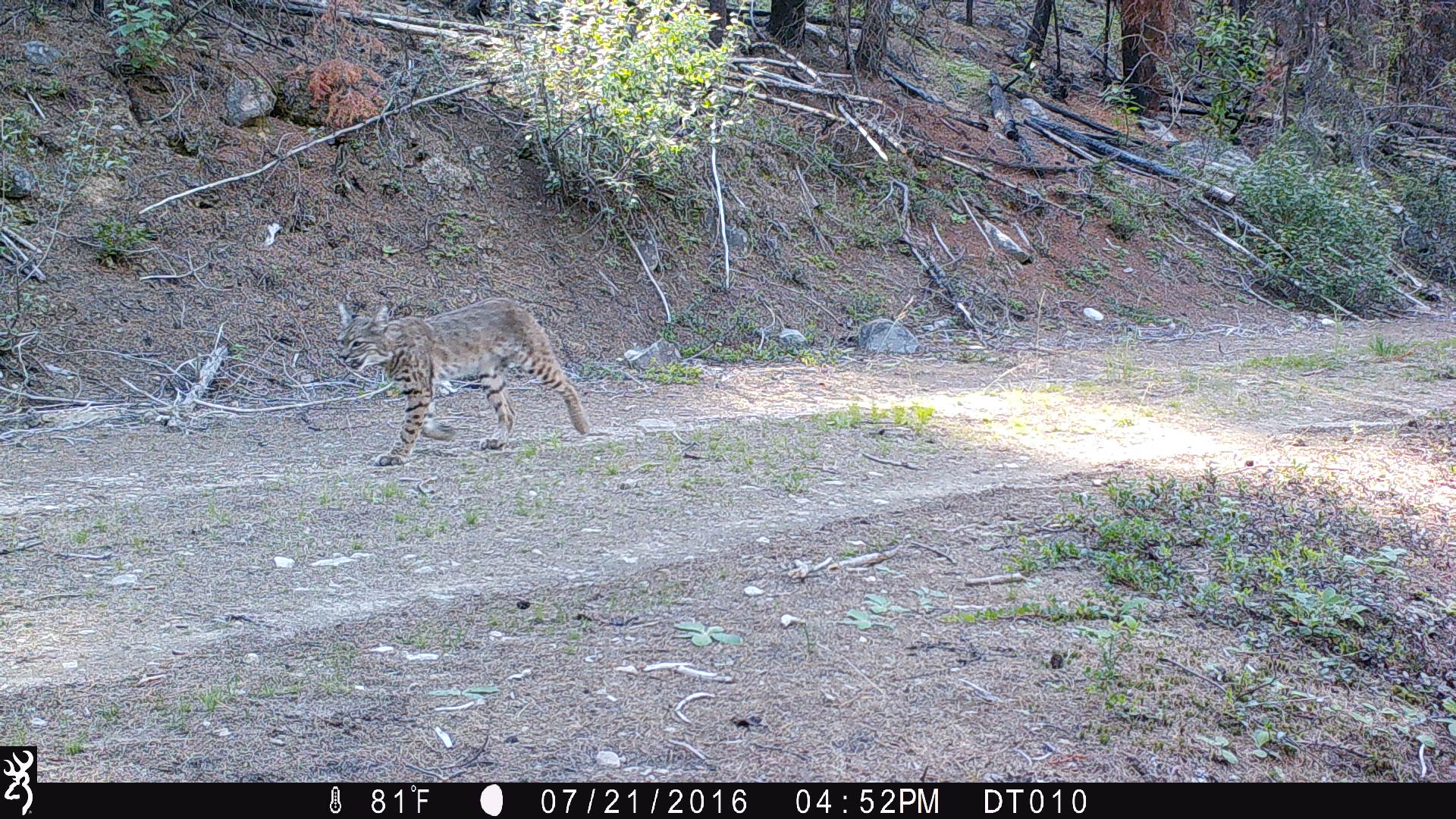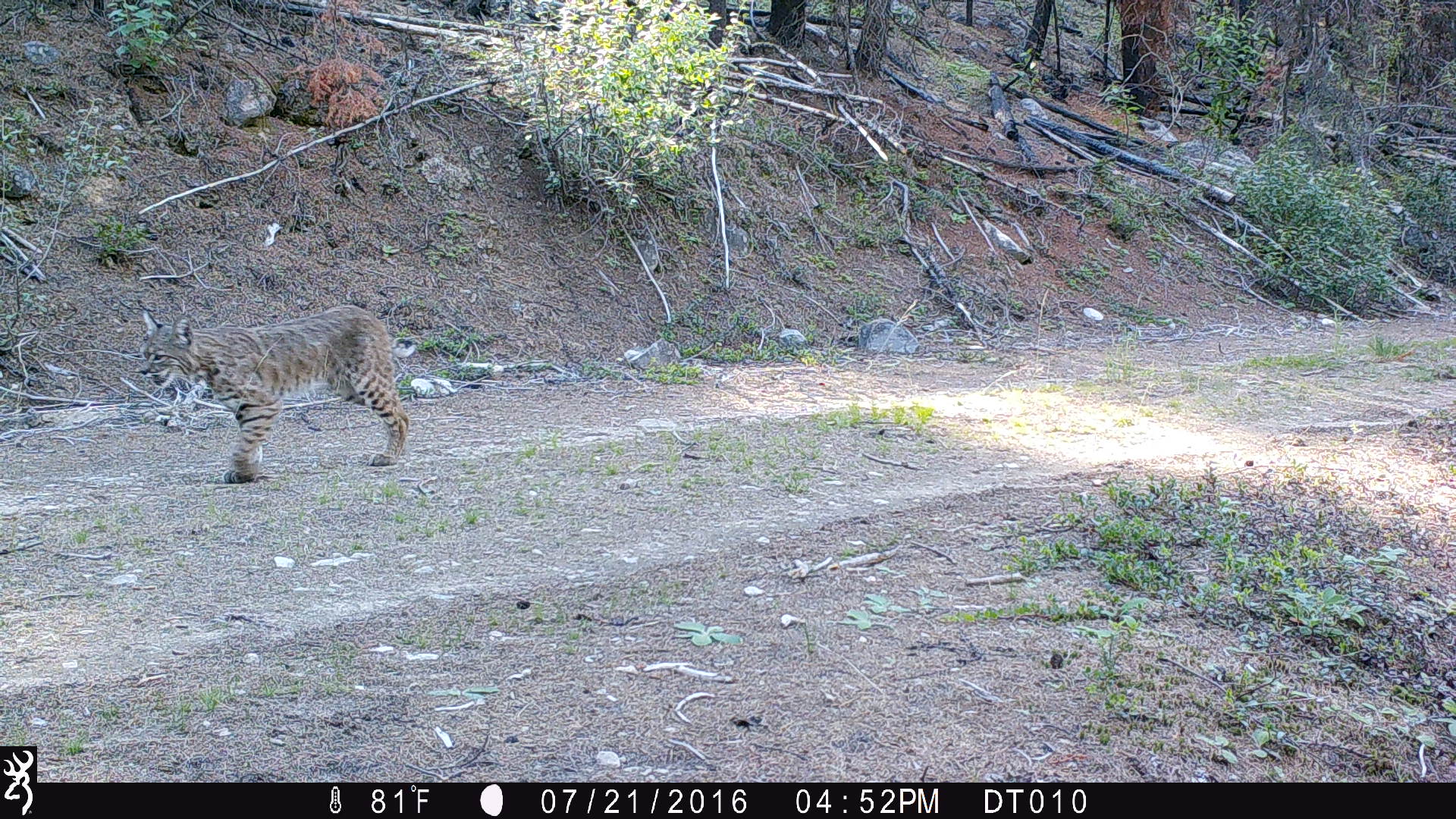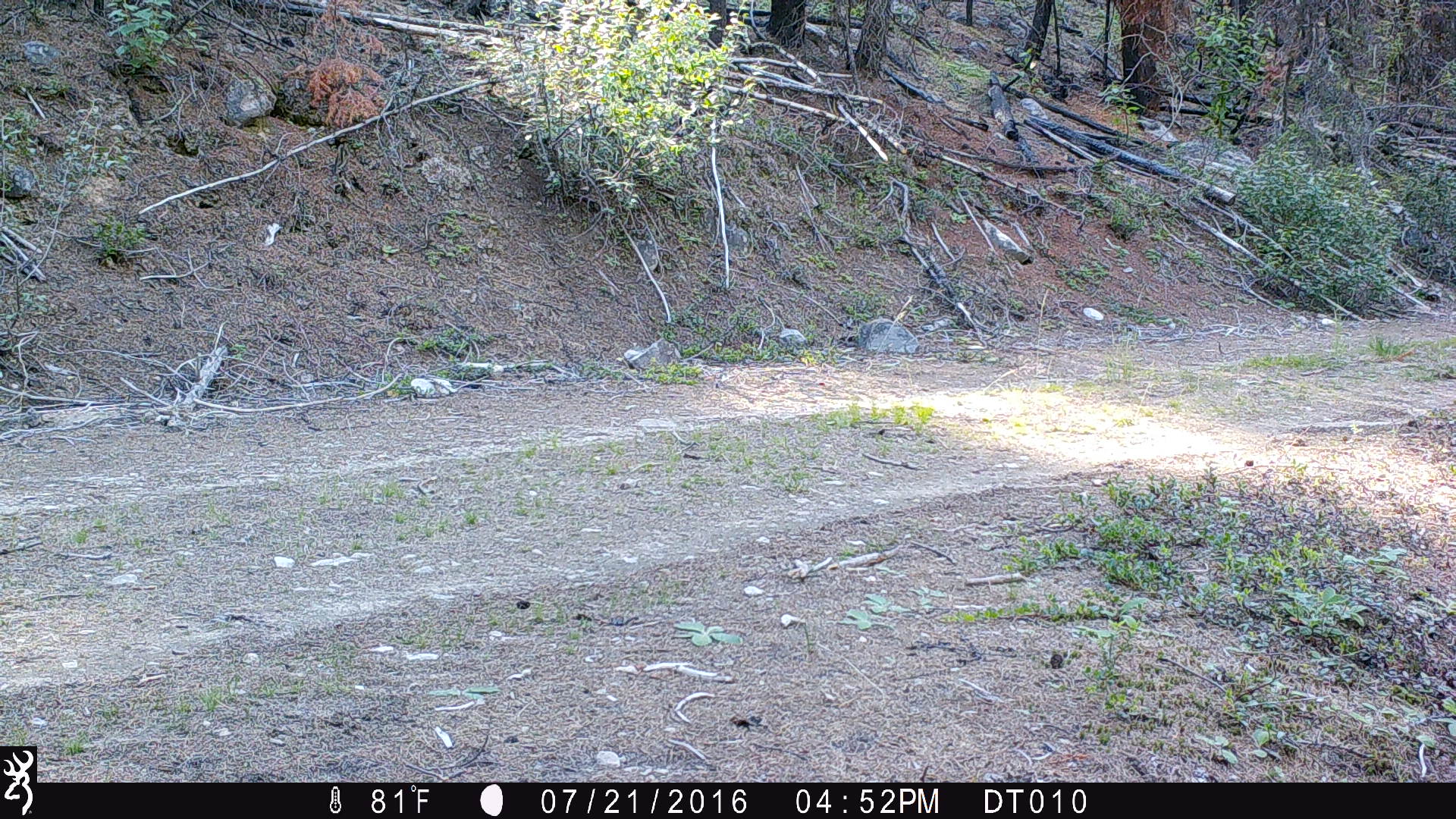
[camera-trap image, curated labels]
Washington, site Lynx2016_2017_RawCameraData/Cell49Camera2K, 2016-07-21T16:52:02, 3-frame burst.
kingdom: Animalia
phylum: Chordata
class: Mammalia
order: Carnivora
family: Felidae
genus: Lynx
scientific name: Lynx rufus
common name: bobcat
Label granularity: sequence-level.